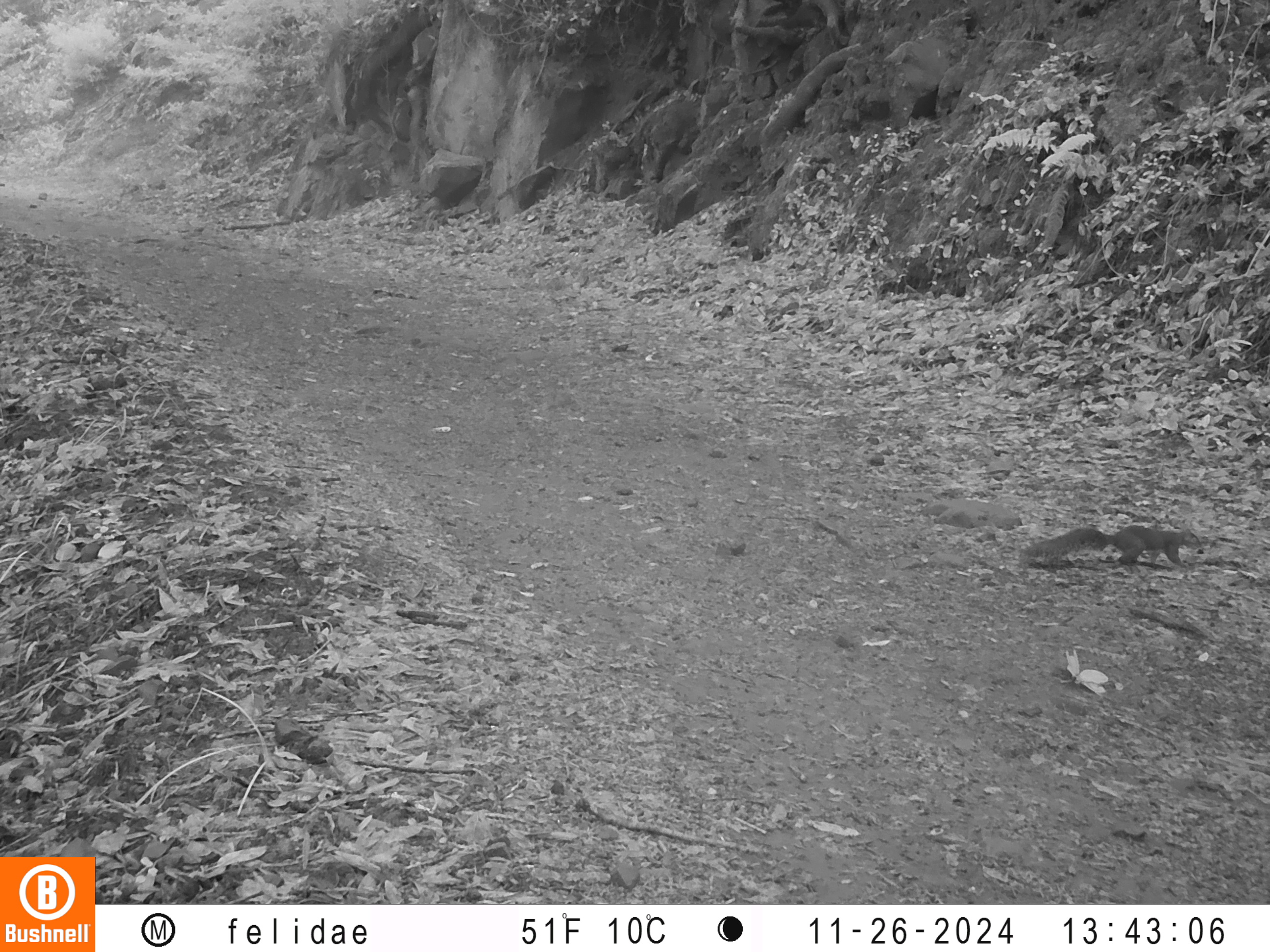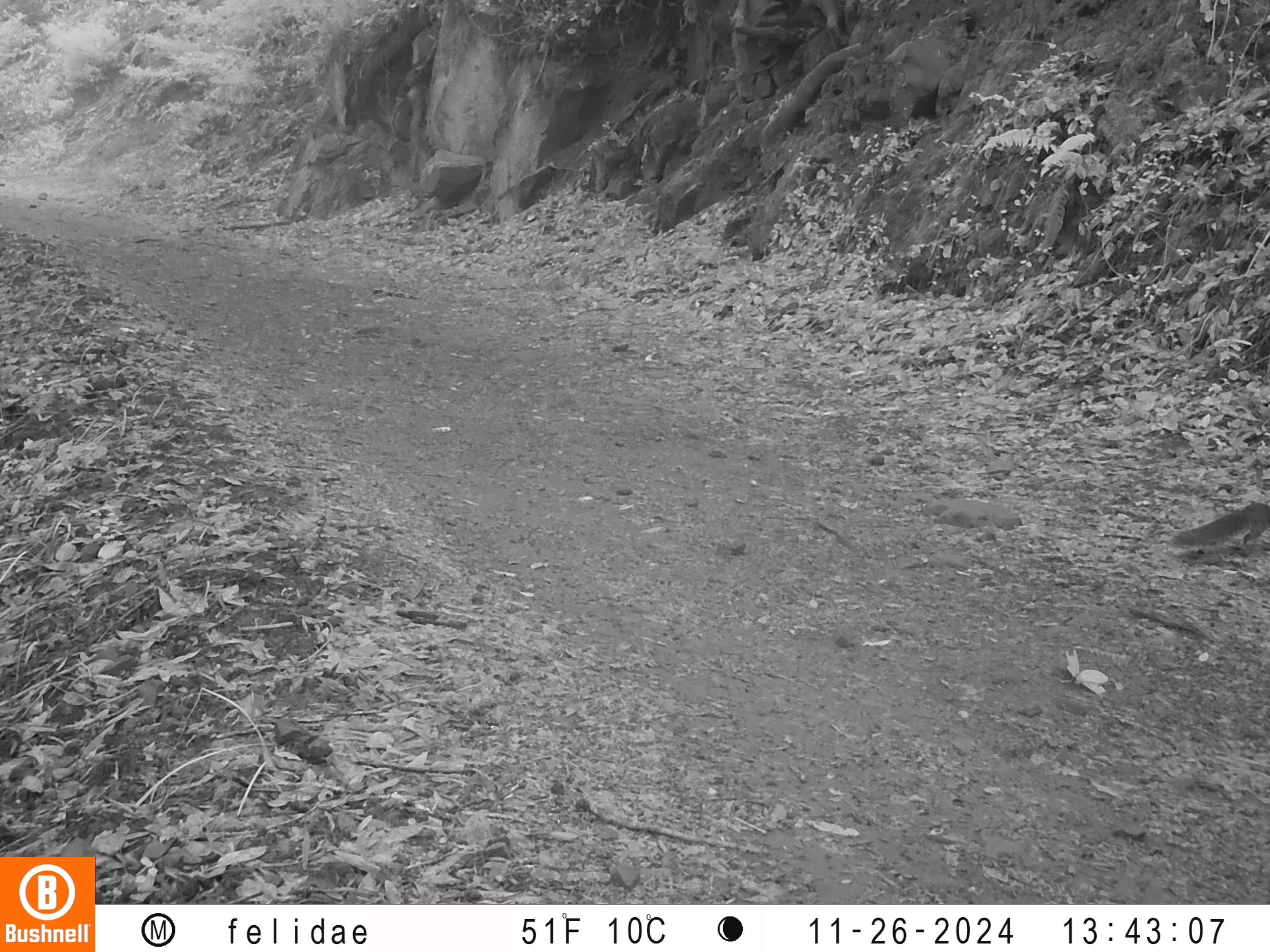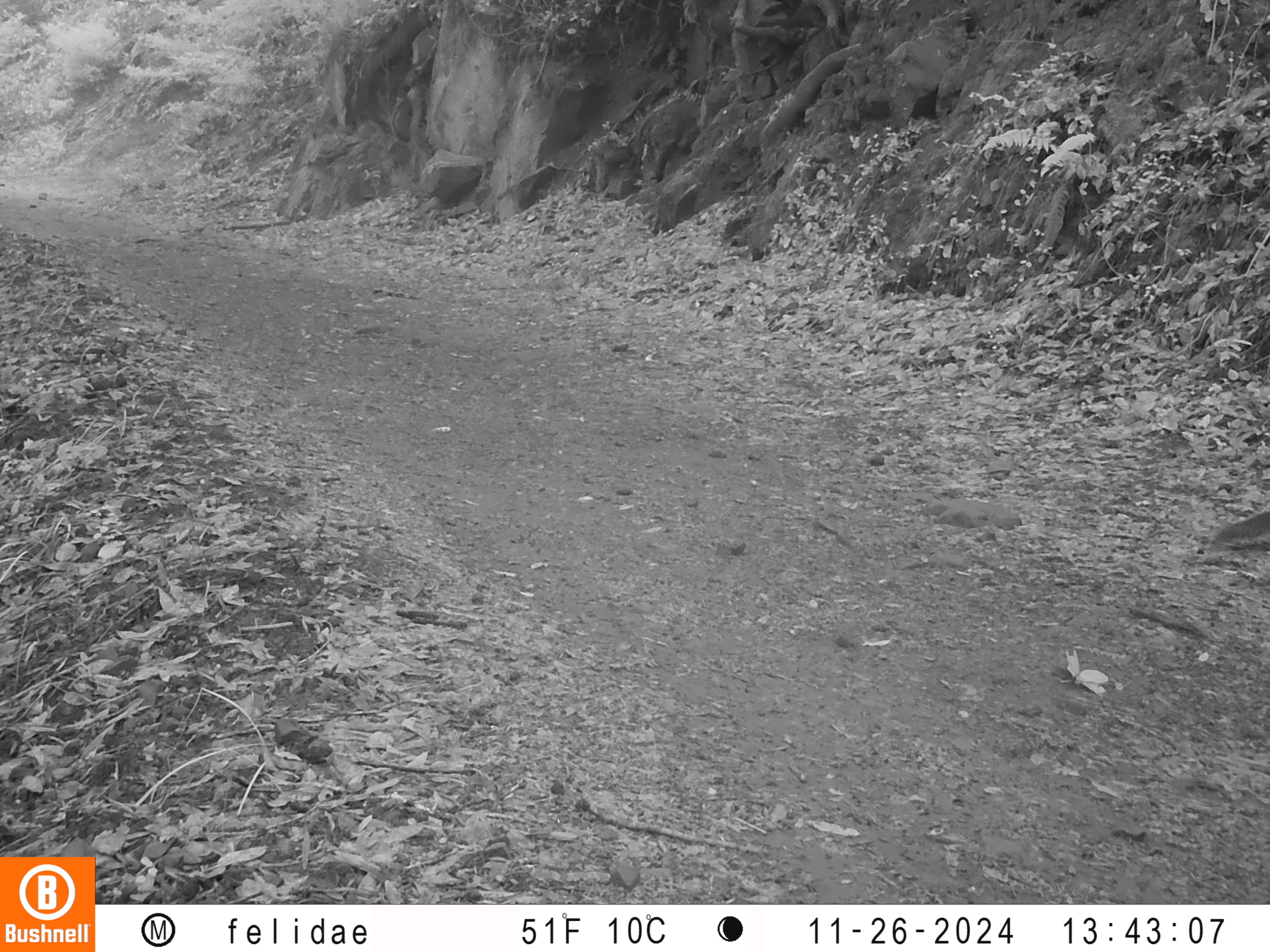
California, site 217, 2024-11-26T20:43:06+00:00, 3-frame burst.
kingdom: Animalia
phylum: Chordata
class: Mammalia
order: Rodentia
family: Sciuridae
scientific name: Sciuridae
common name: squirrel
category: unknown squirrel